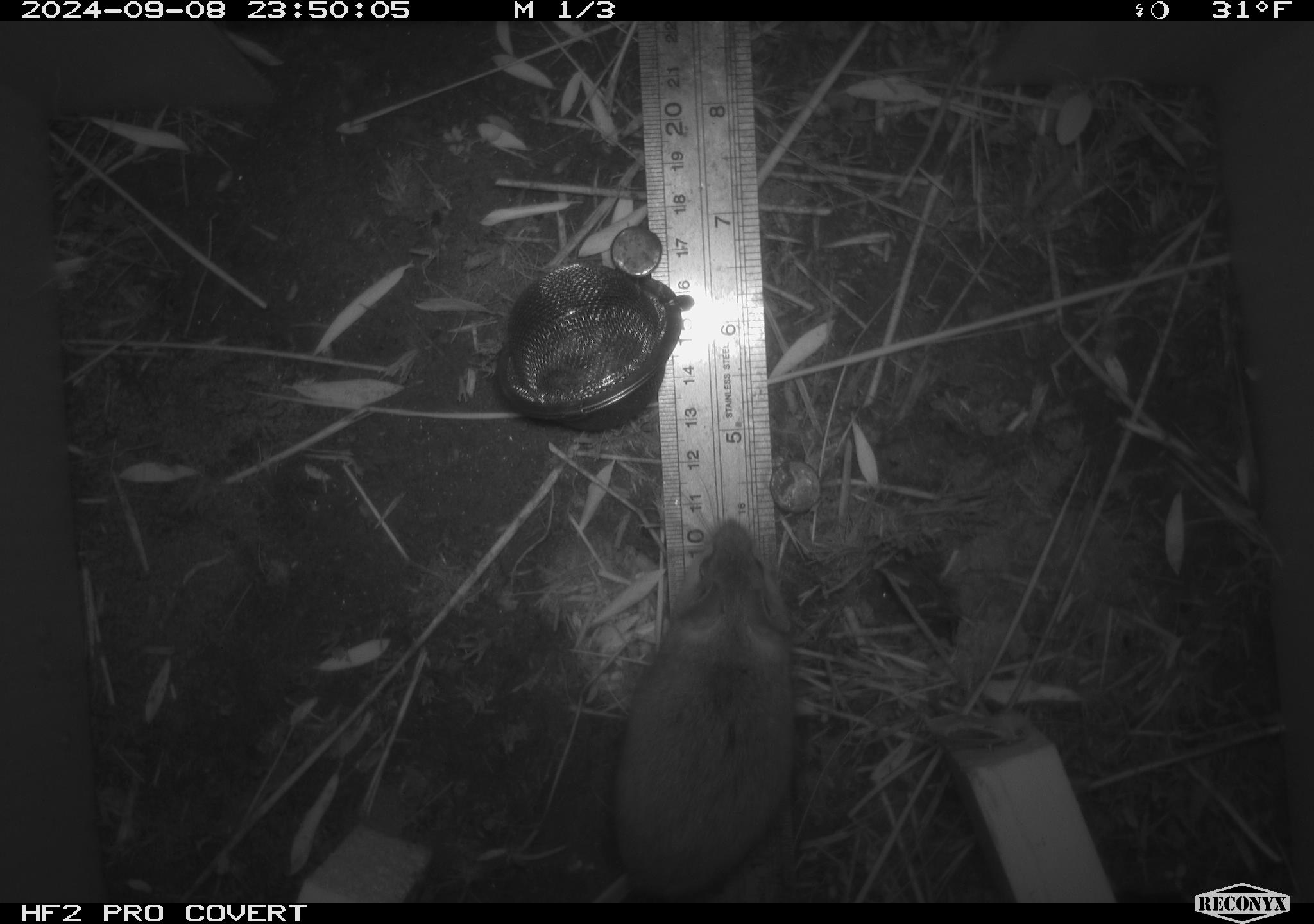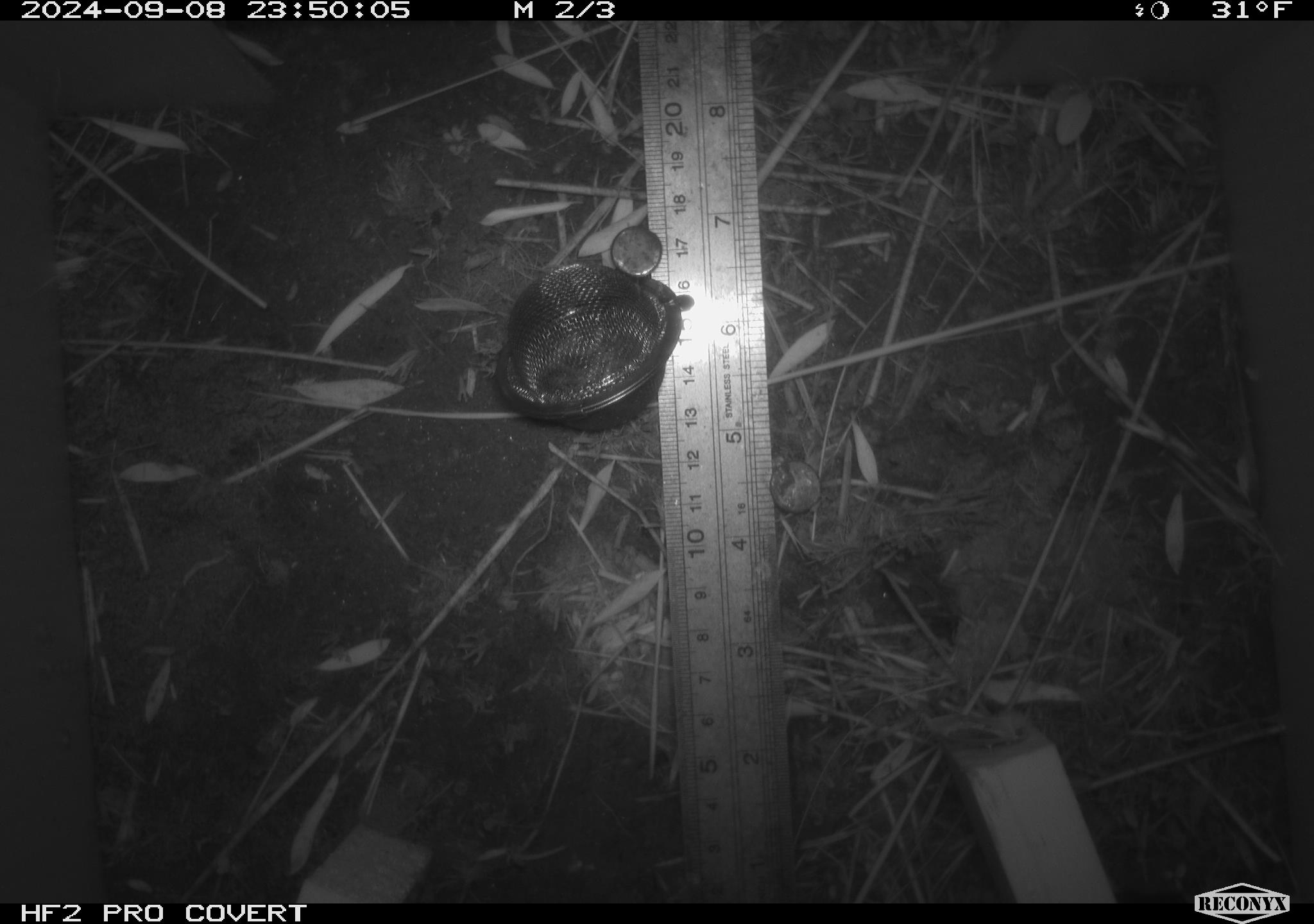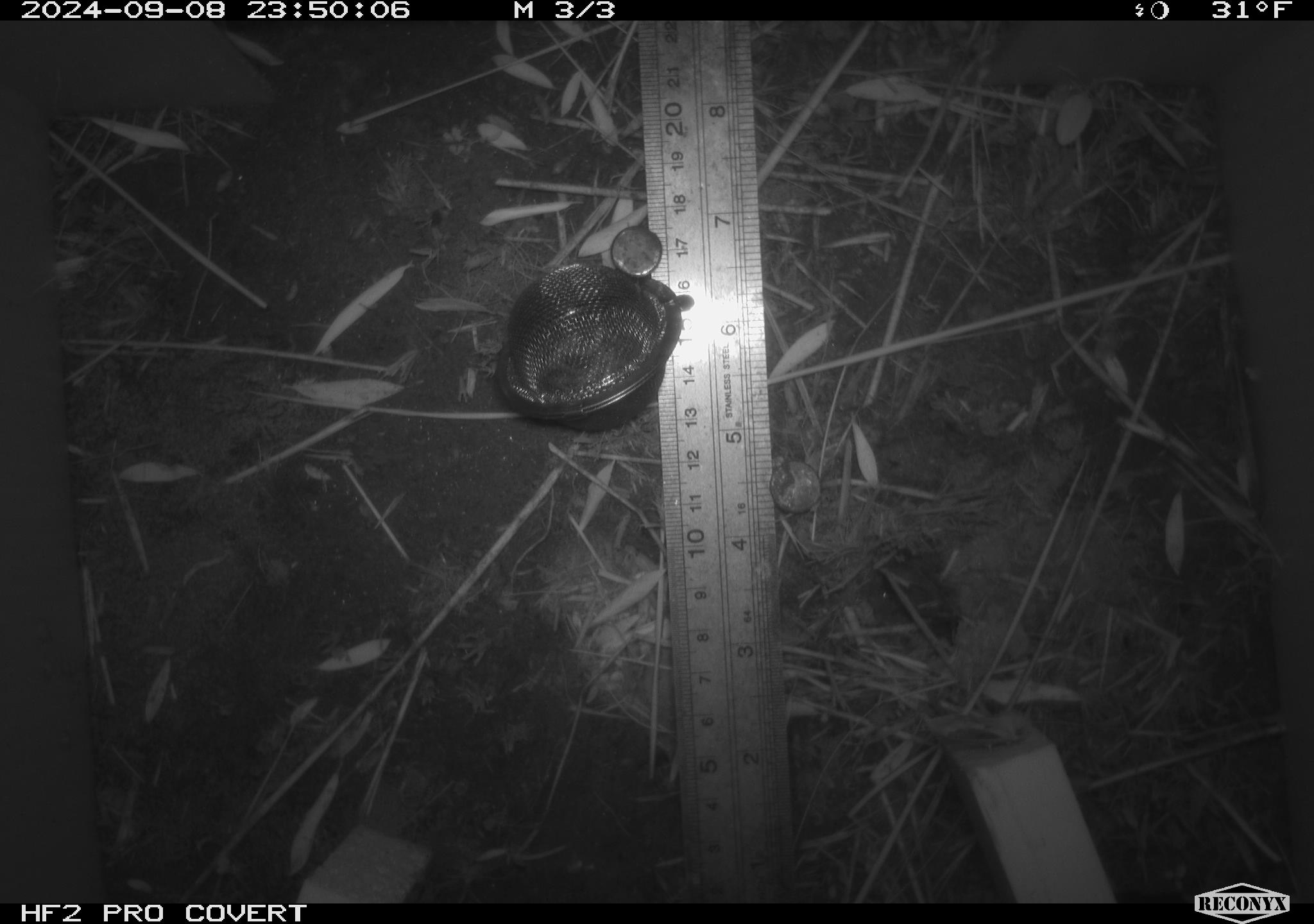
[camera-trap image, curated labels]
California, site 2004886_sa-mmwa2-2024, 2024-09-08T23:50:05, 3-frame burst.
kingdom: Animalia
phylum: Chordata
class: Mammalia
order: Rodentia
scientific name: Rodentia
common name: mouse species